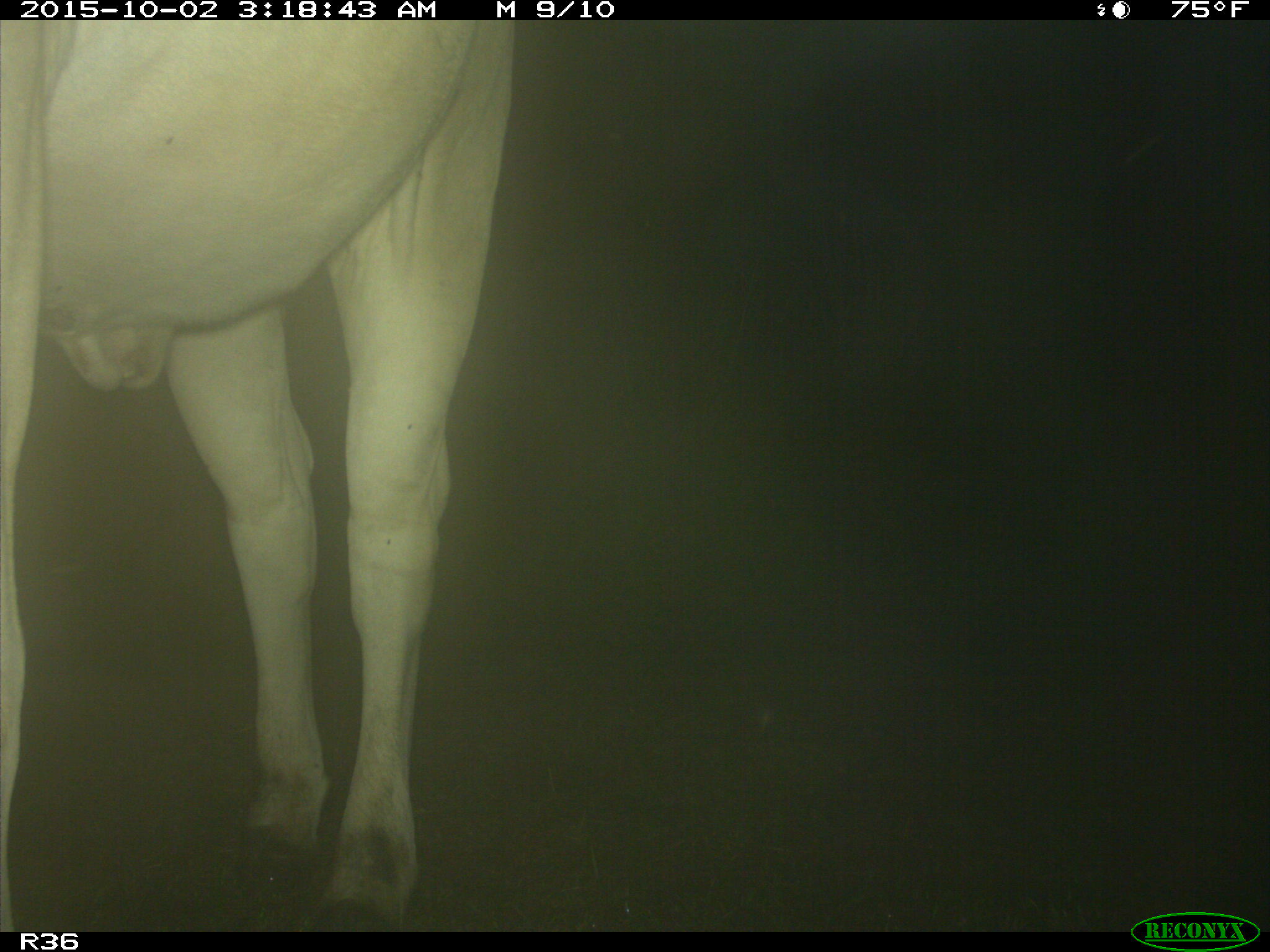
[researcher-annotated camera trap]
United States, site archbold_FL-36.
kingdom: Animalia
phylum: Chordata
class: Mammalia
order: Artiodactyla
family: Bovidae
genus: Bos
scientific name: Bos taurus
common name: domestic cow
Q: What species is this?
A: Bos taurus (domestic cow).